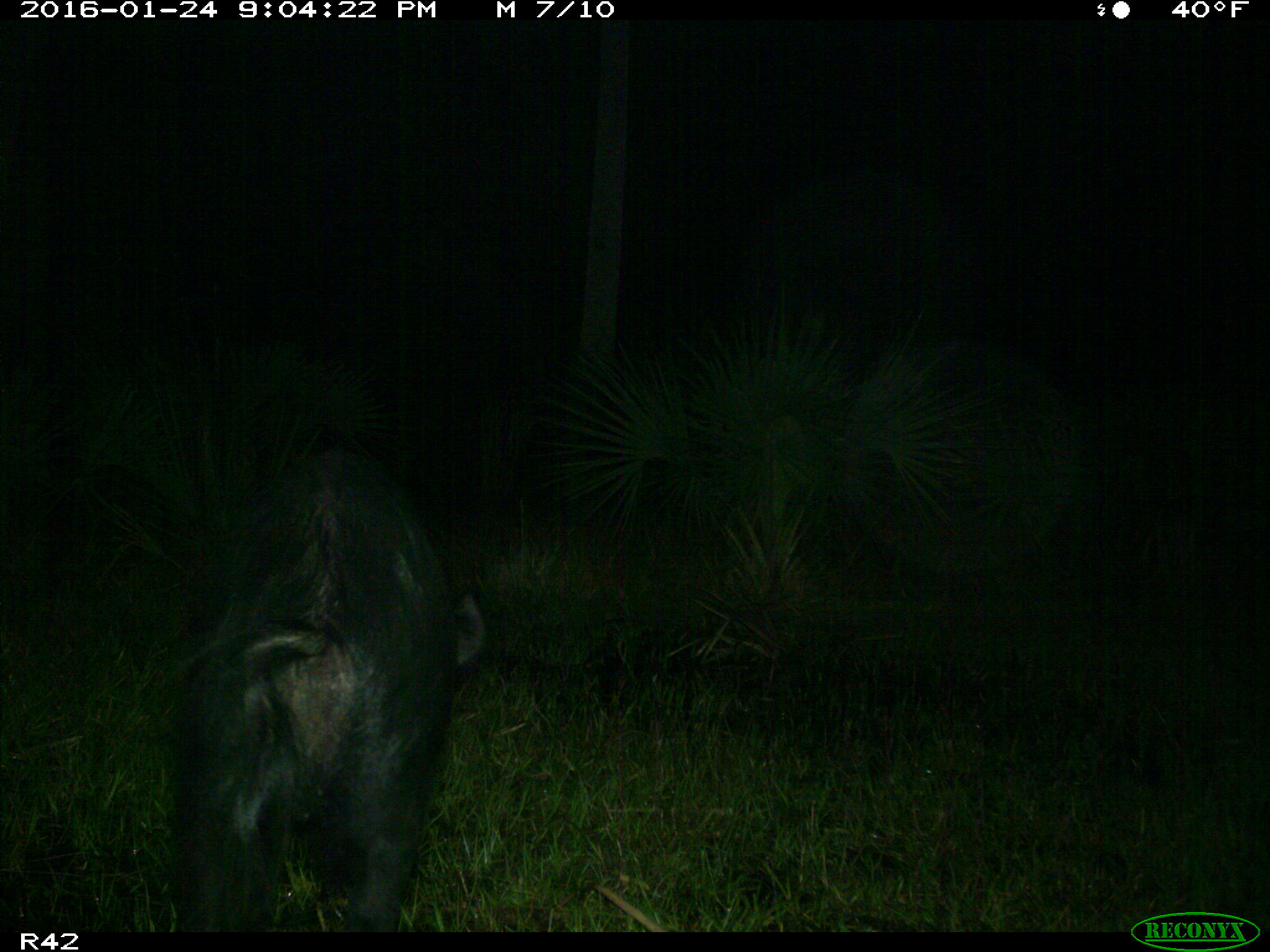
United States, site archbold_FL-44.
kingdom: Animalia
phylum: Chordata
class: Mammalia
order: Artiodactyla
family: Suidae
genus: Sus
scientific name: Sus scrofa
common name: wild boar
Sus scrofa (wild boar).